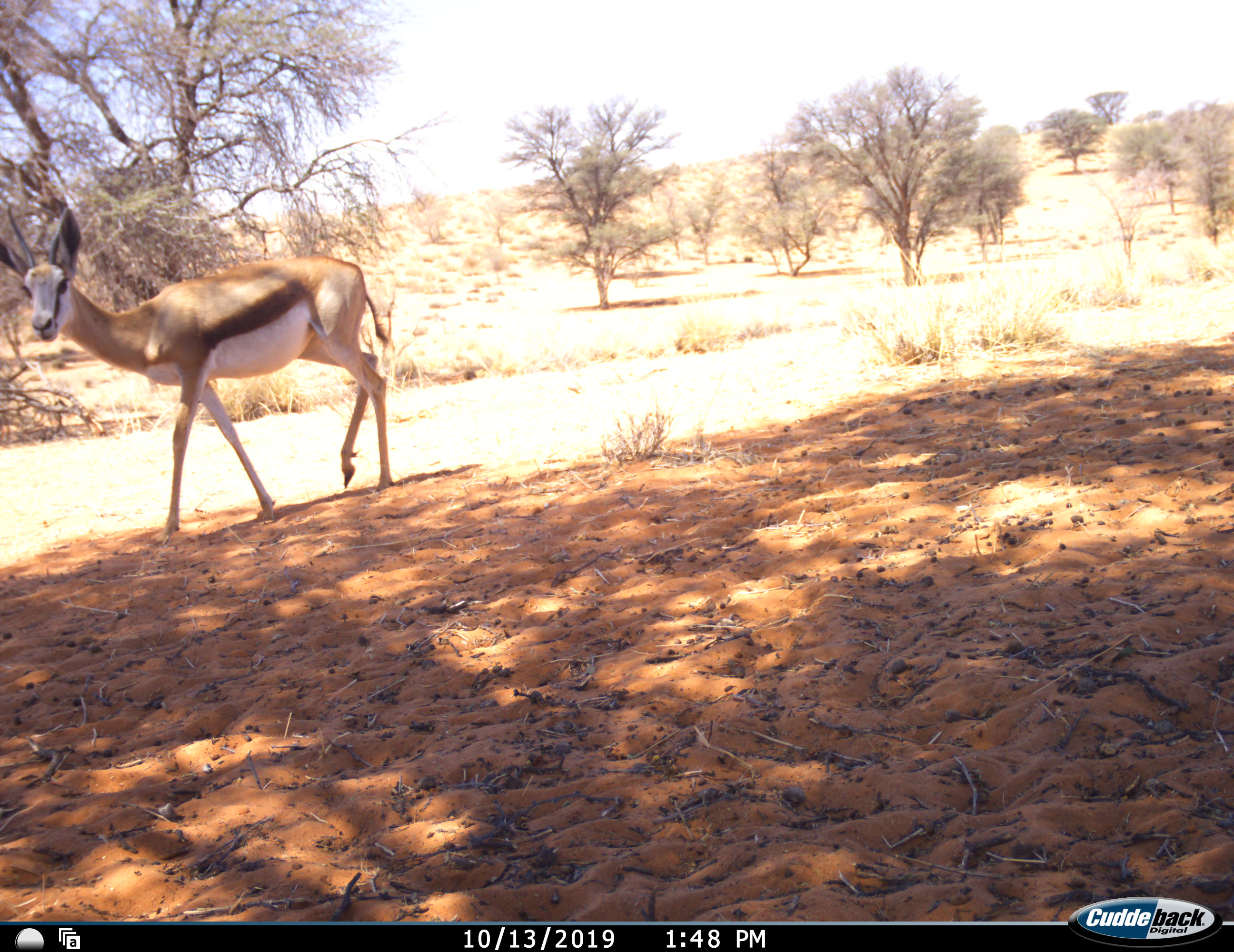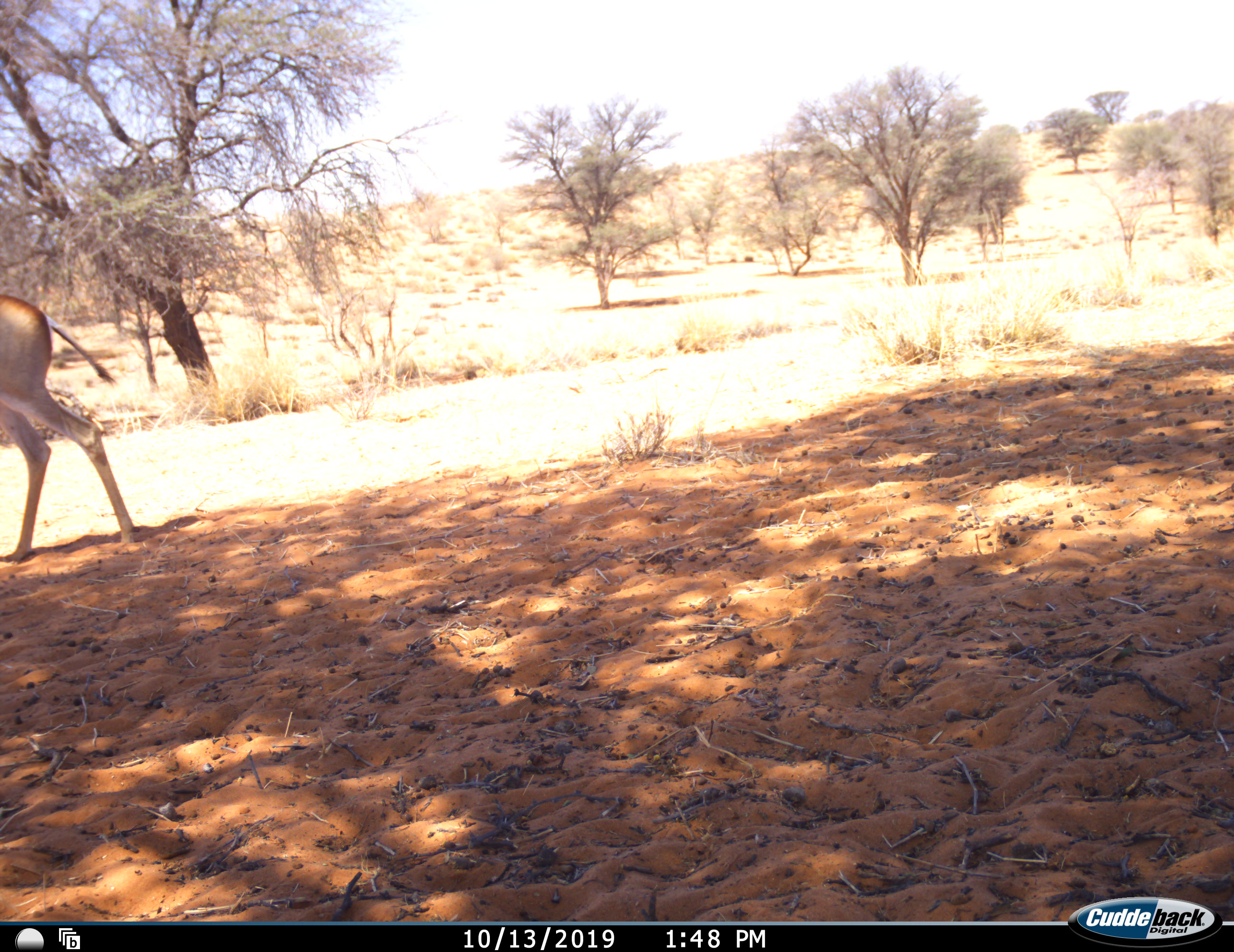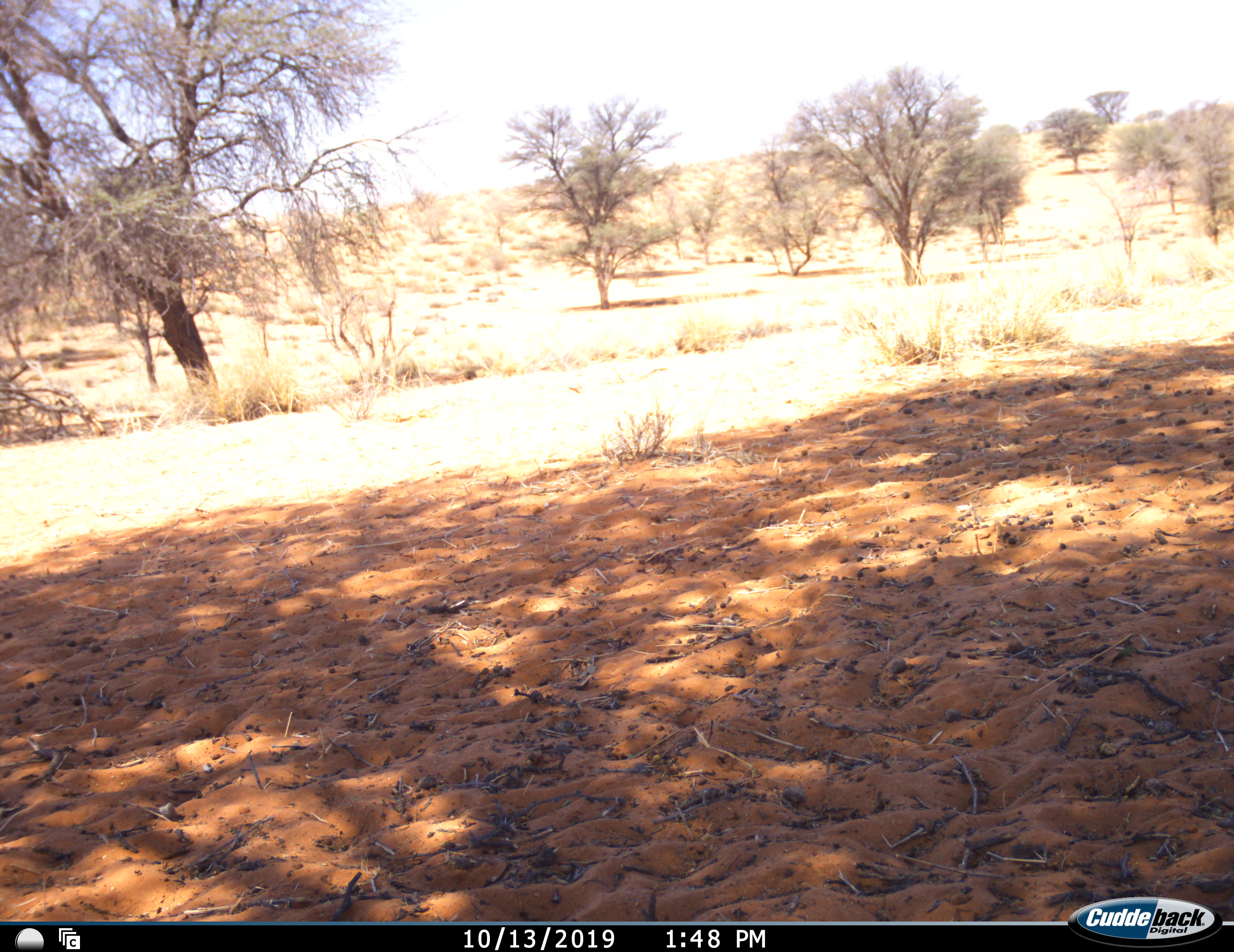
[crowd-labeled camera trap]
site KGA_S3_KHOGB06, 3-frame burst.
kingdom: Animalia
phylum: Chordata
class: Mammalia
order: Artiodactyla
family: Bovidae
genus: Antidorcas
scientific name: Antidorcas marsupialis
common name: springbok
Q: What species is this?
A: Springbok (Antidorcas marsupialis).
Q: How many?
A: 1.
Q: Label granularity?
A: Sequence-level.